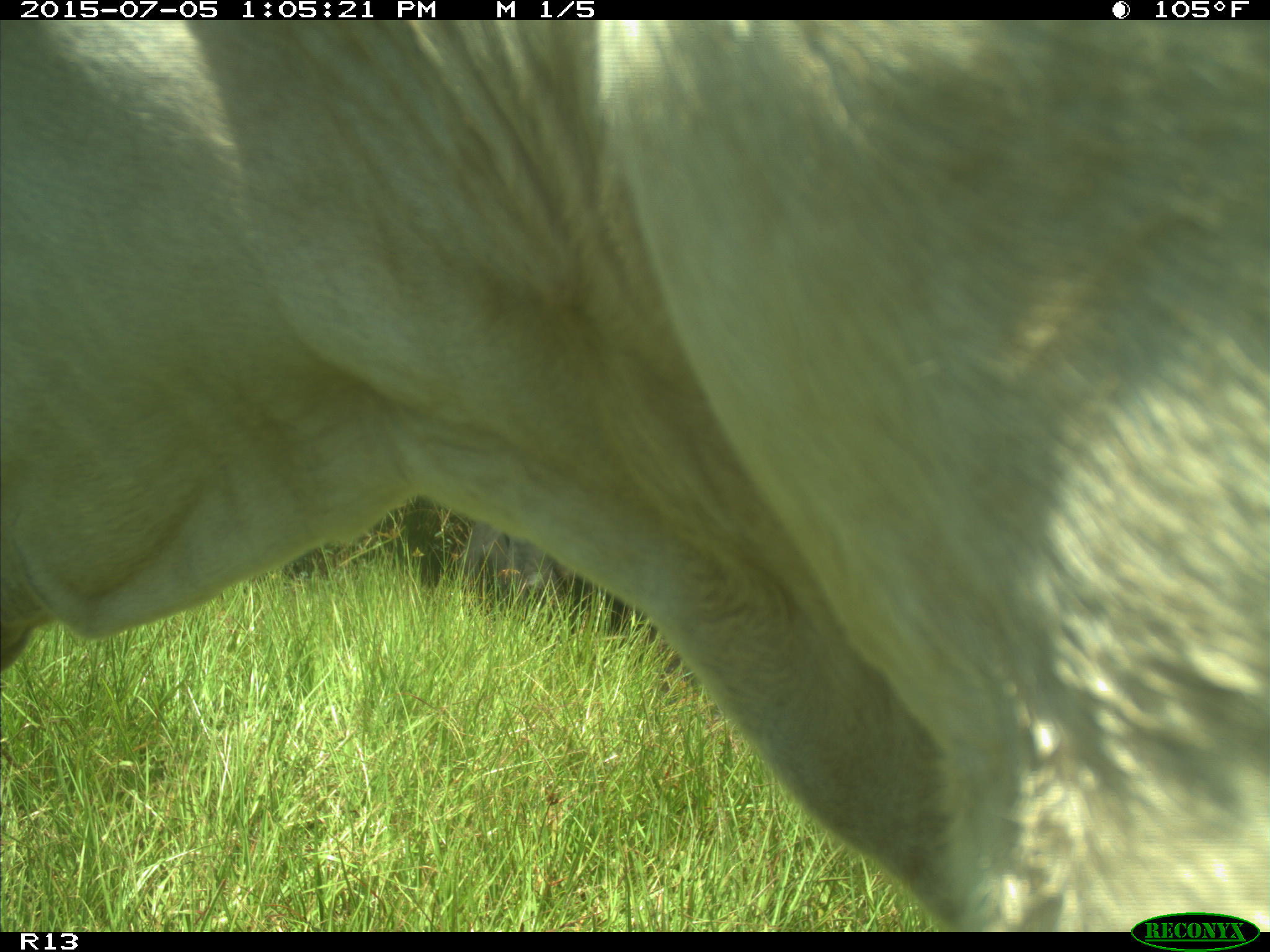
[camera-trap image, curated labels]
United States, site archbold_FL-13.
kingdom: Animalia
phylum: Chordata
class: Mammalia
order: Artiodactyla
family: Bovidae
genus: Bos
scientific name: Bos taurus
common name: domestic cow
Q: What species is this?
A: Bos taurus (domestic cow).